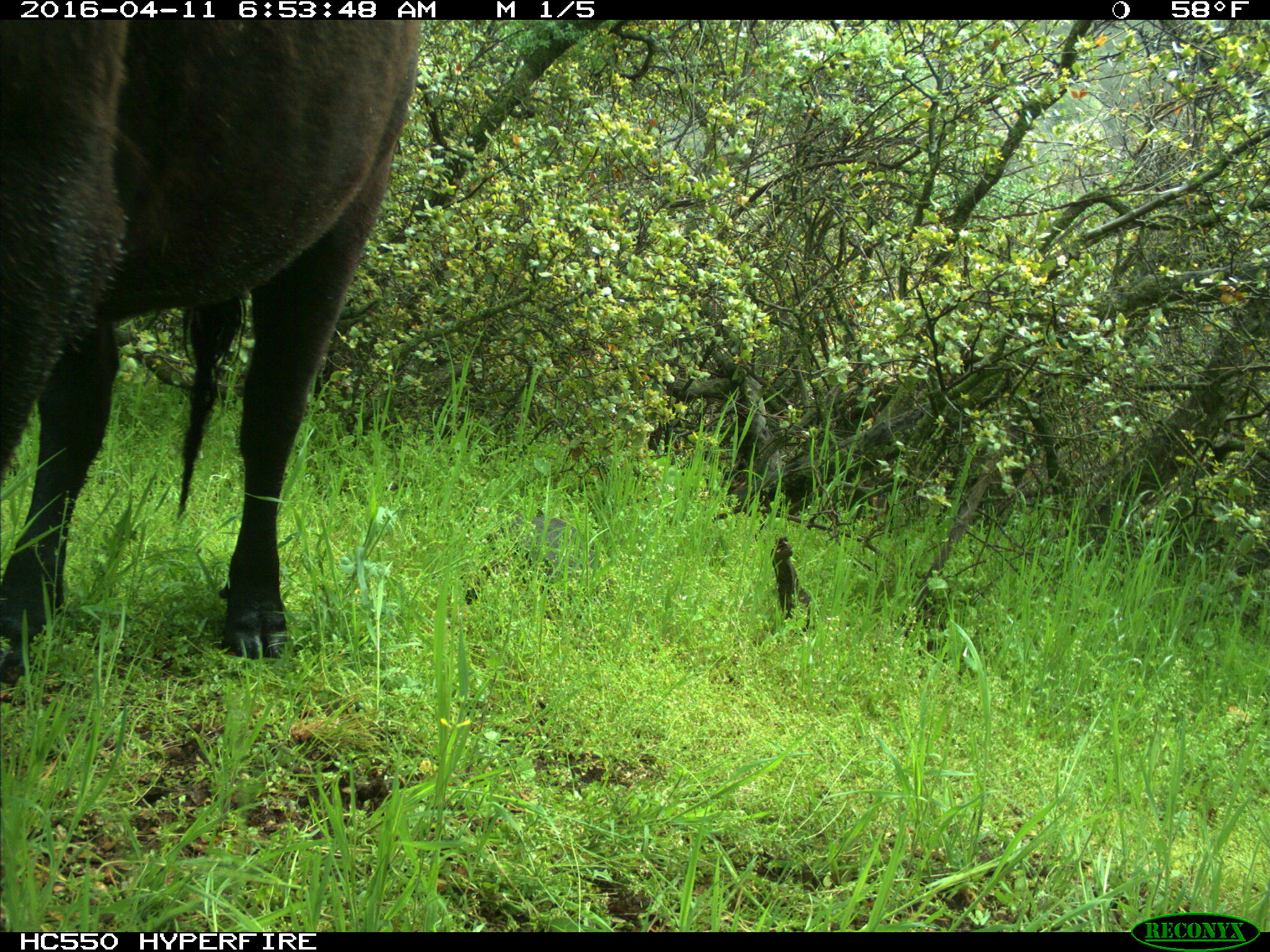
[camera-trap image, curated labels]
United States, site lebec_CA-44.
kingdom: Animalia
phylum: Chordata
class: Mammalia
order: Artiodactyla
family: Bovidae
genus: Bos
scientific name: Bos taurus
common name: domestic cow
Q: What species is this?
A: Bos taurus (domestic cow).